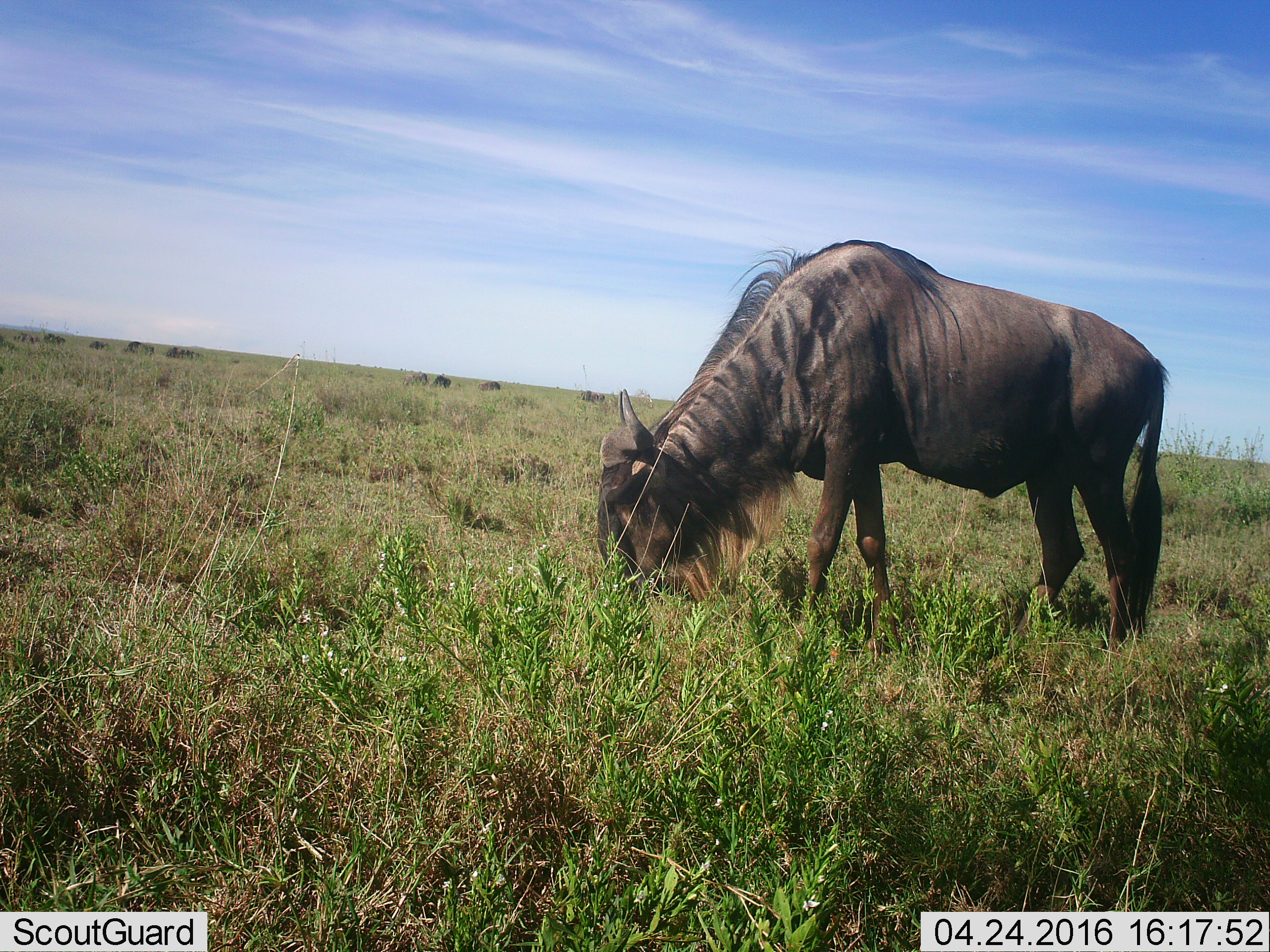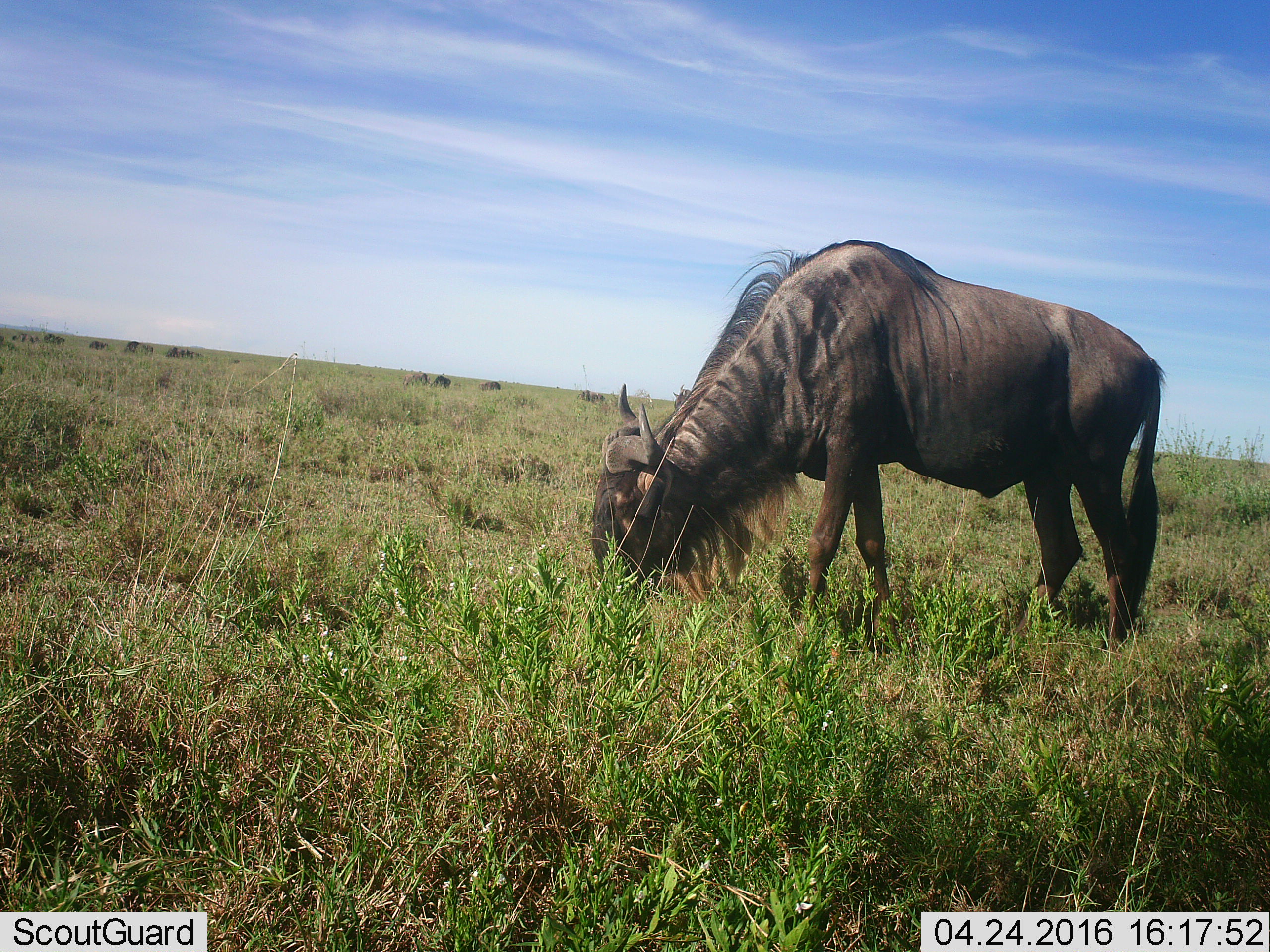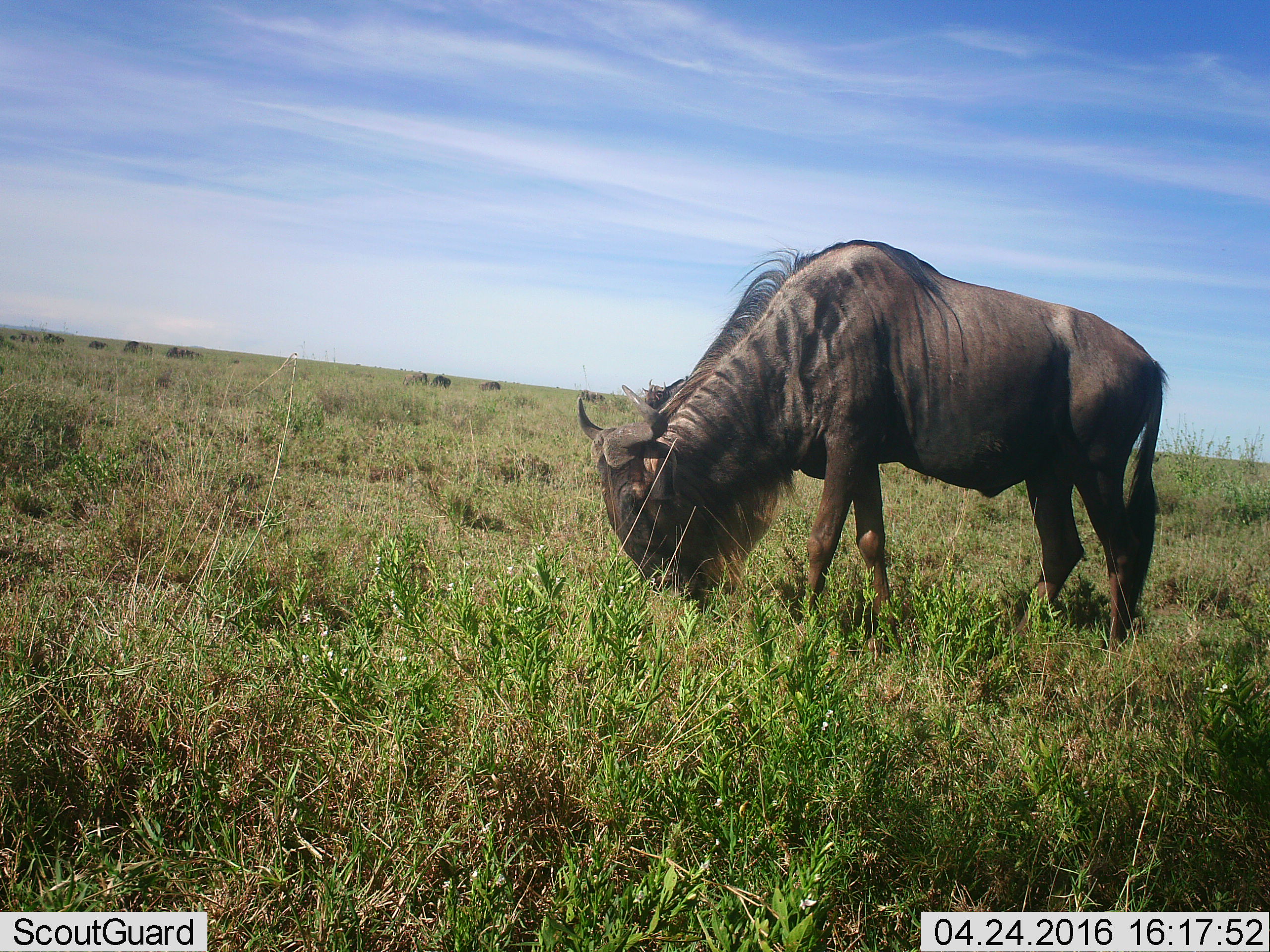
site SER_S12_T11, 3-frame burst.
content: unidentified animal